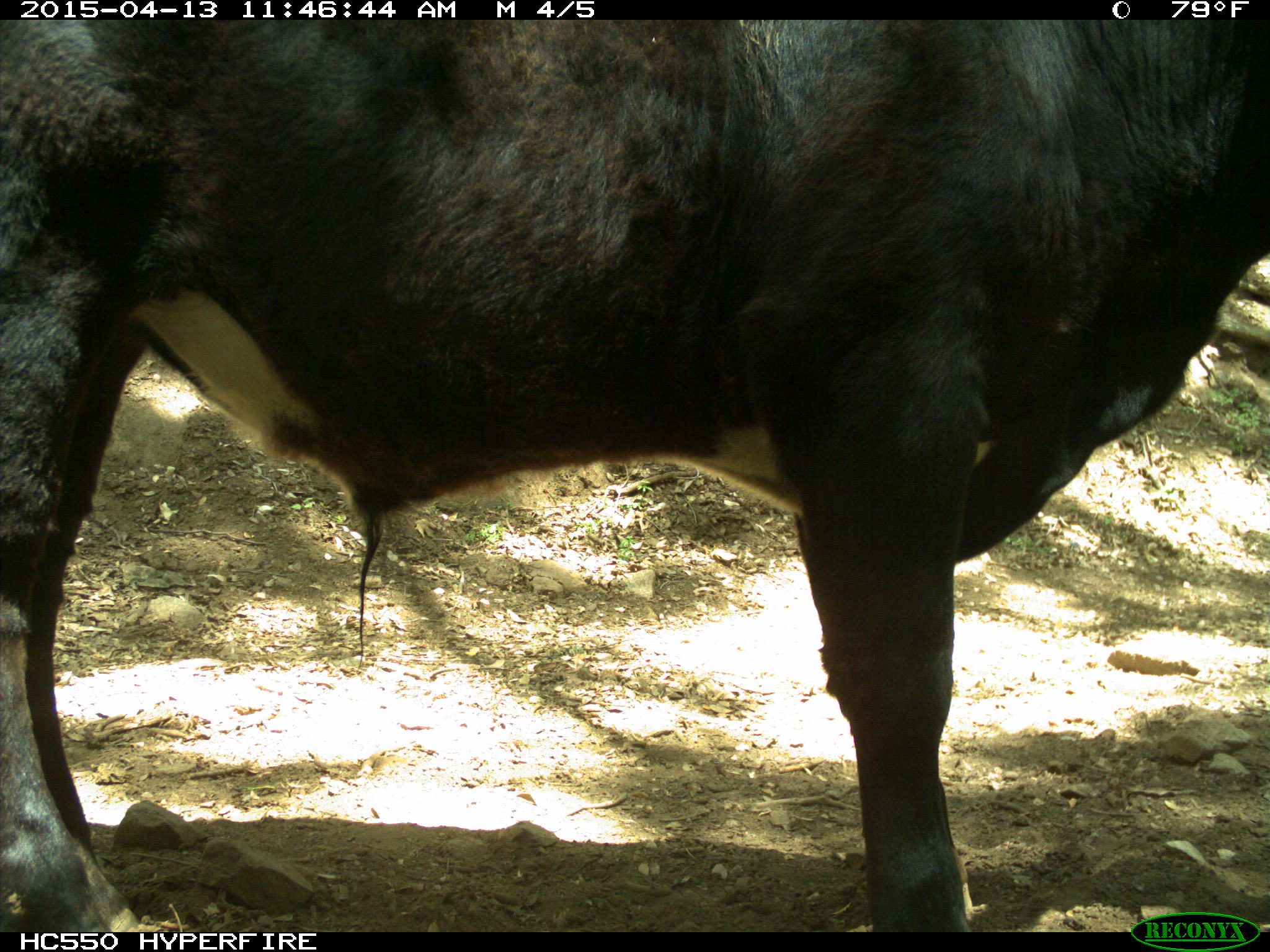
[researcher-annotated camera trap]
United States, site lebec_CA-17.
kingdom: Animalia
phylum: Chordata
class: Mammalia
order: Artiodactyla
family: Bovidae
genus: Bos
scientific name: Bos taurus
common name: domestic cow